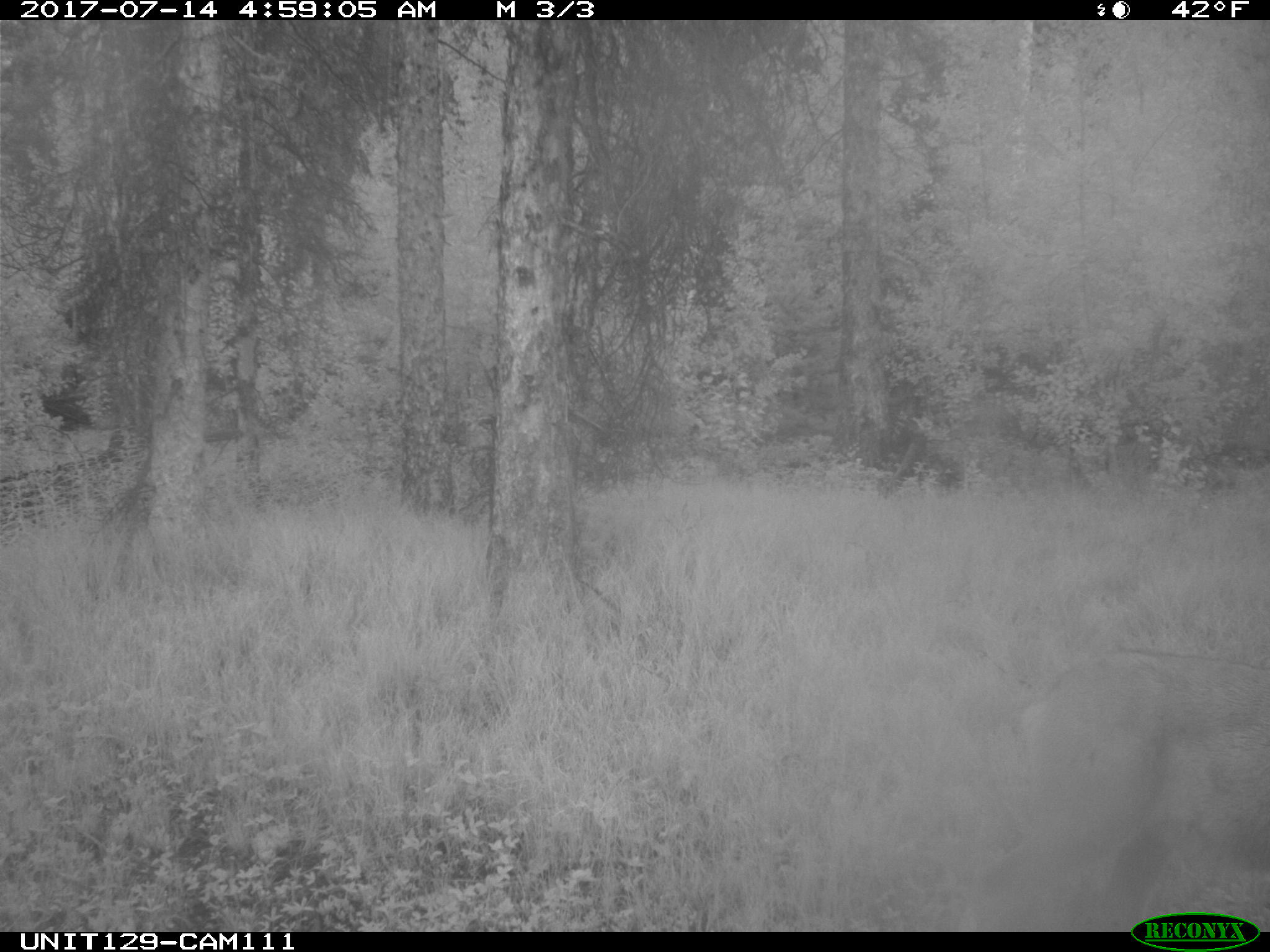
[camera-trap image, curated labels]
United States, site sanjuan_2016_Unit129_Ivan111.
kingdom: Animalia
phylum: Chordata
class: Mammalia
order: Artiodactyla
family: Cervidae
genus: Odocoileus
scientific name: Odocoileus hemionus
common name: mule deer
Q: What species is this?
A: Odocoileus hemionus (mule deer).